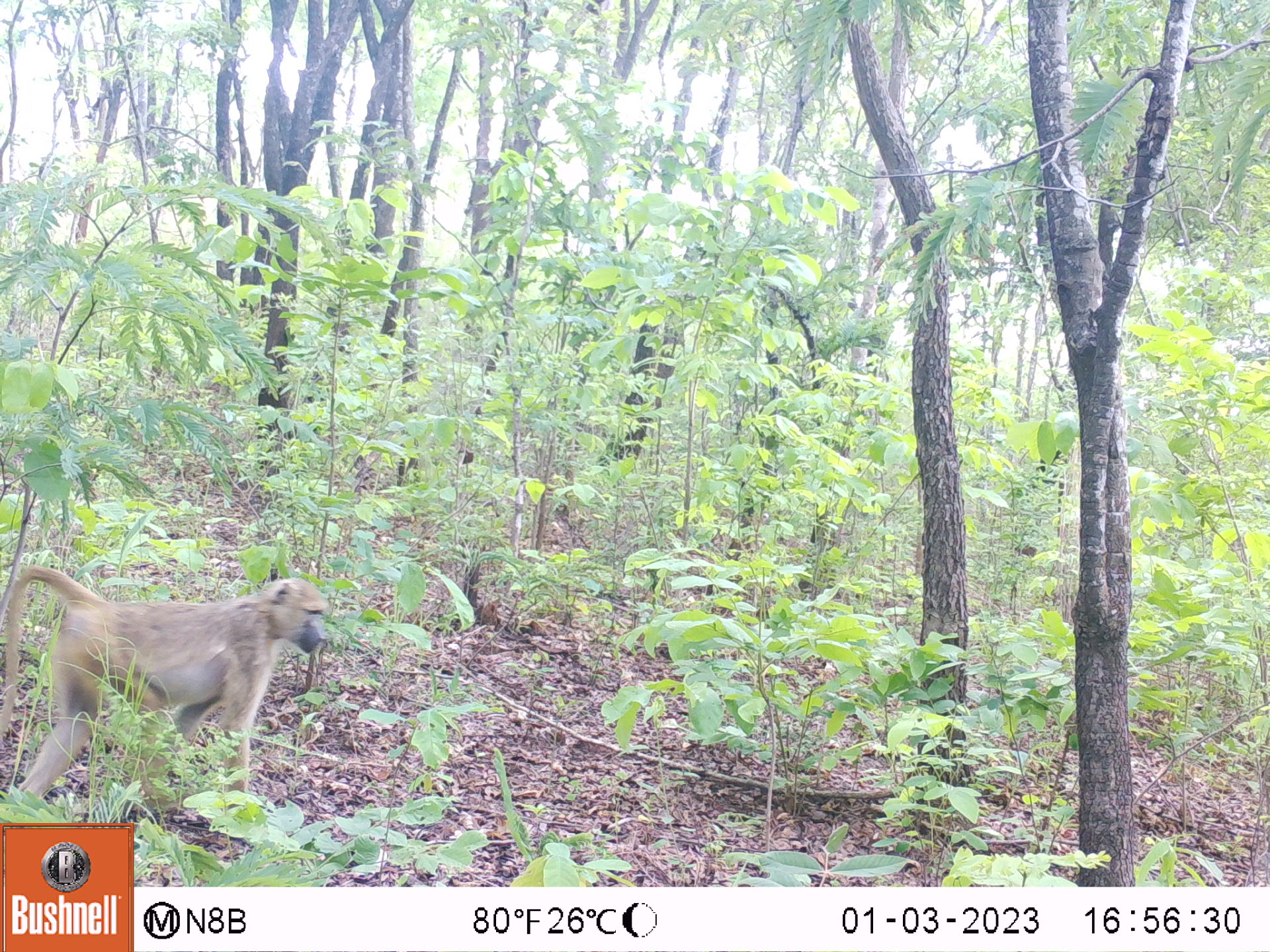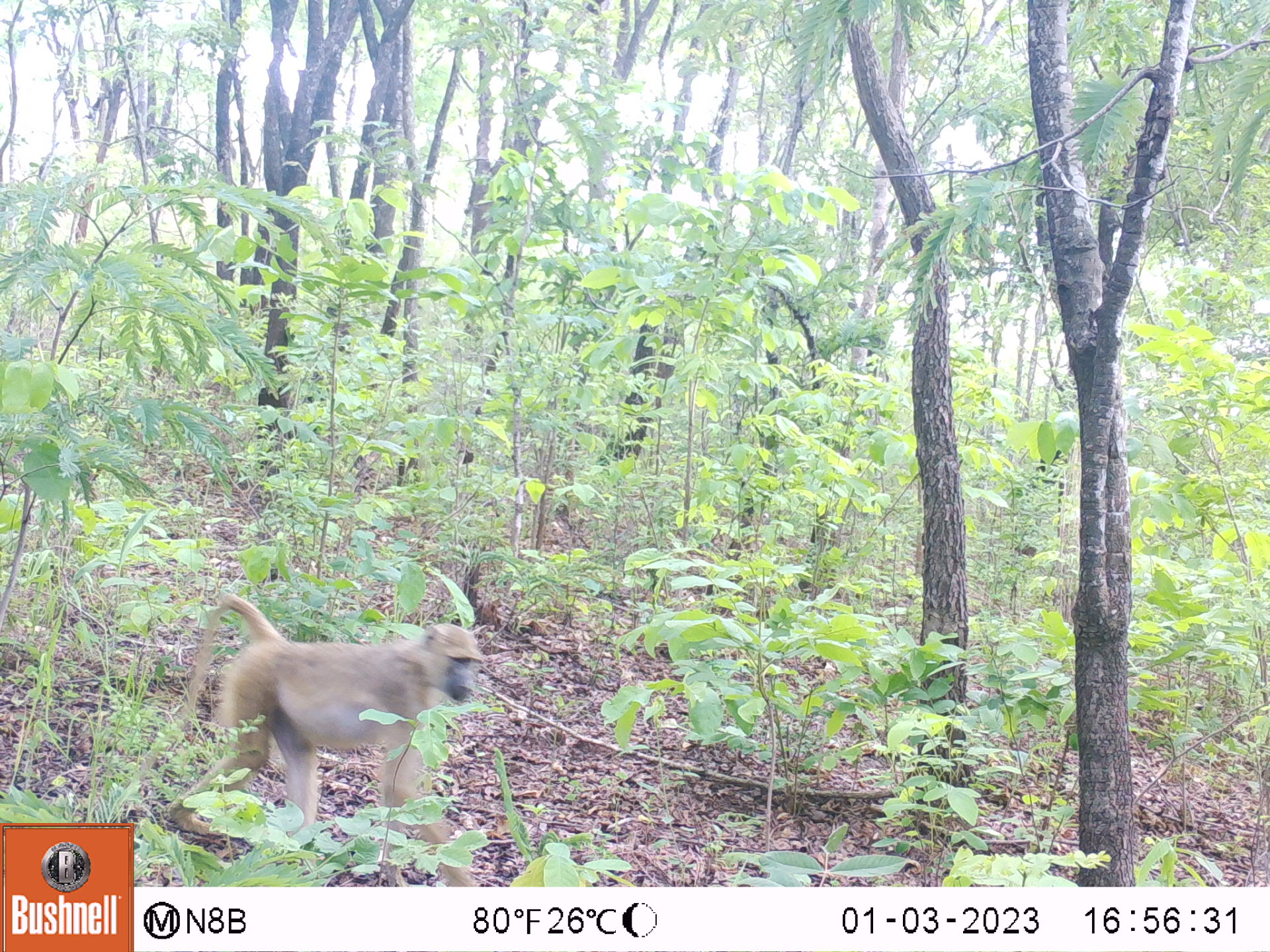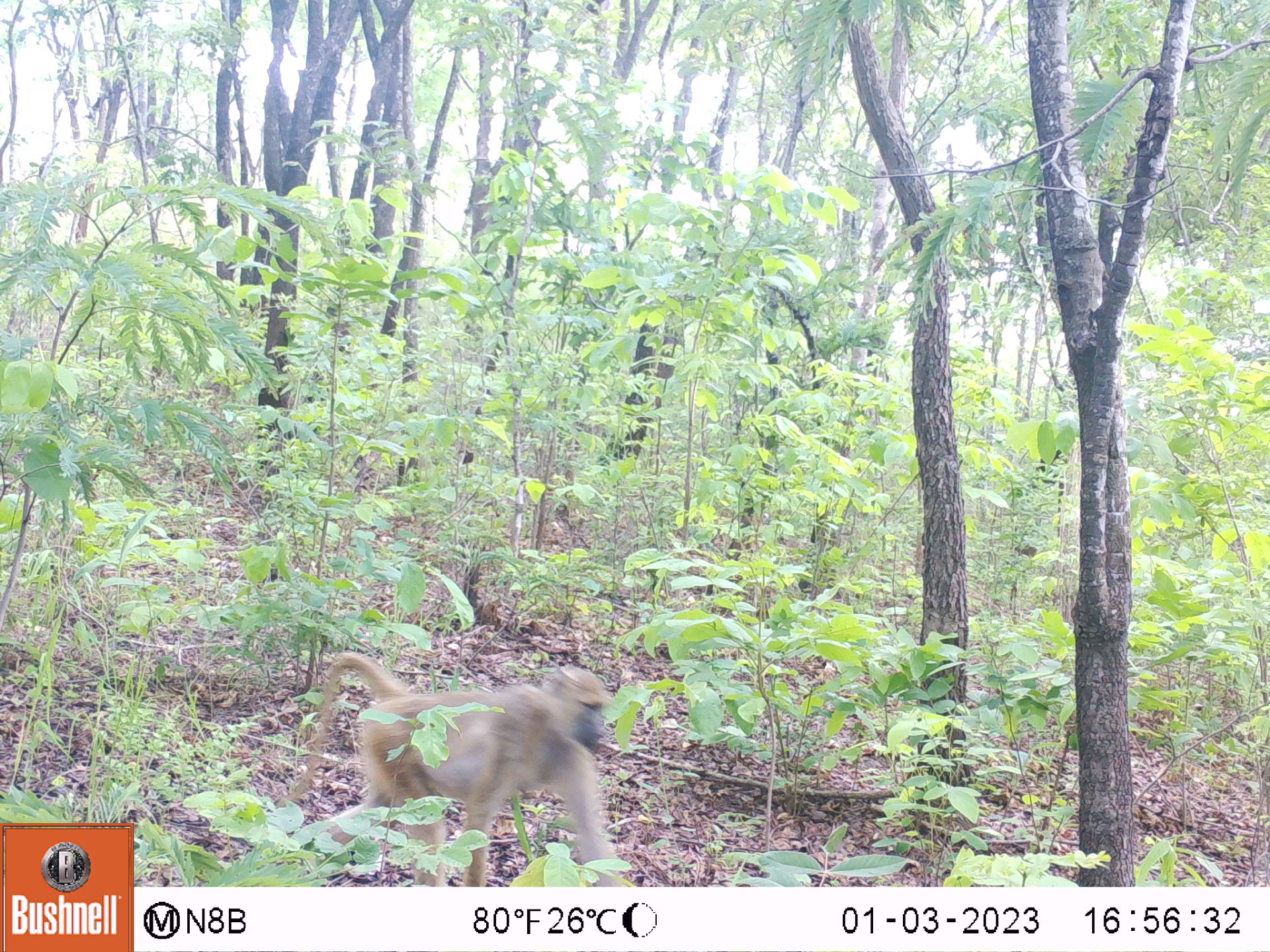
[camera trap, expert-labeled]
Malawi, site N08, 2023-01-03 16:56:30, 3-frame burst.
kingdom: Animalia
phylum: Chordata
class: Mammalia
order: Primates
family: Cercopithecidae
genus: Papio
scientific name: Papio cynocephalus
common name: yellow baboon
Yellow baboon (Papio cynocephalus), count 1.